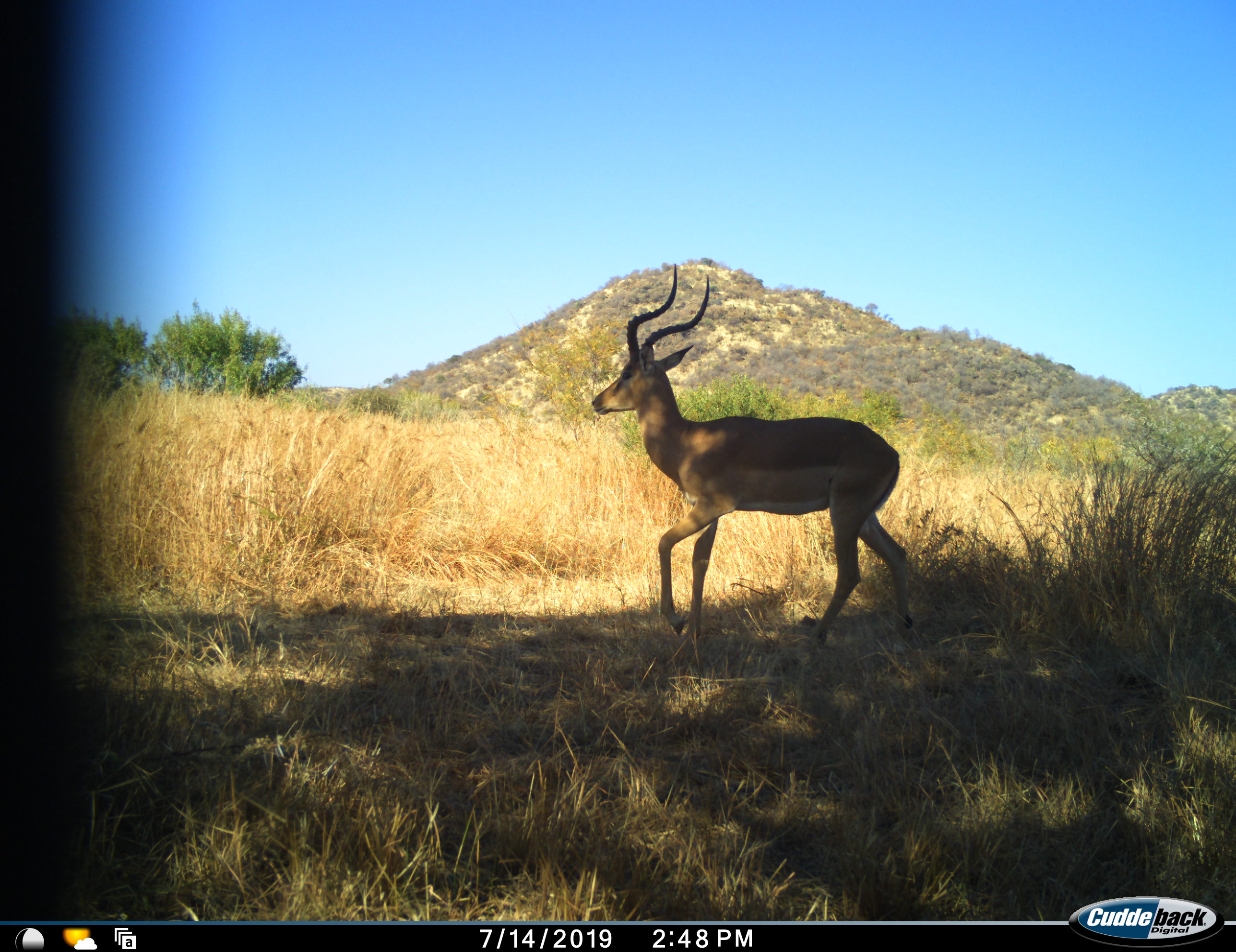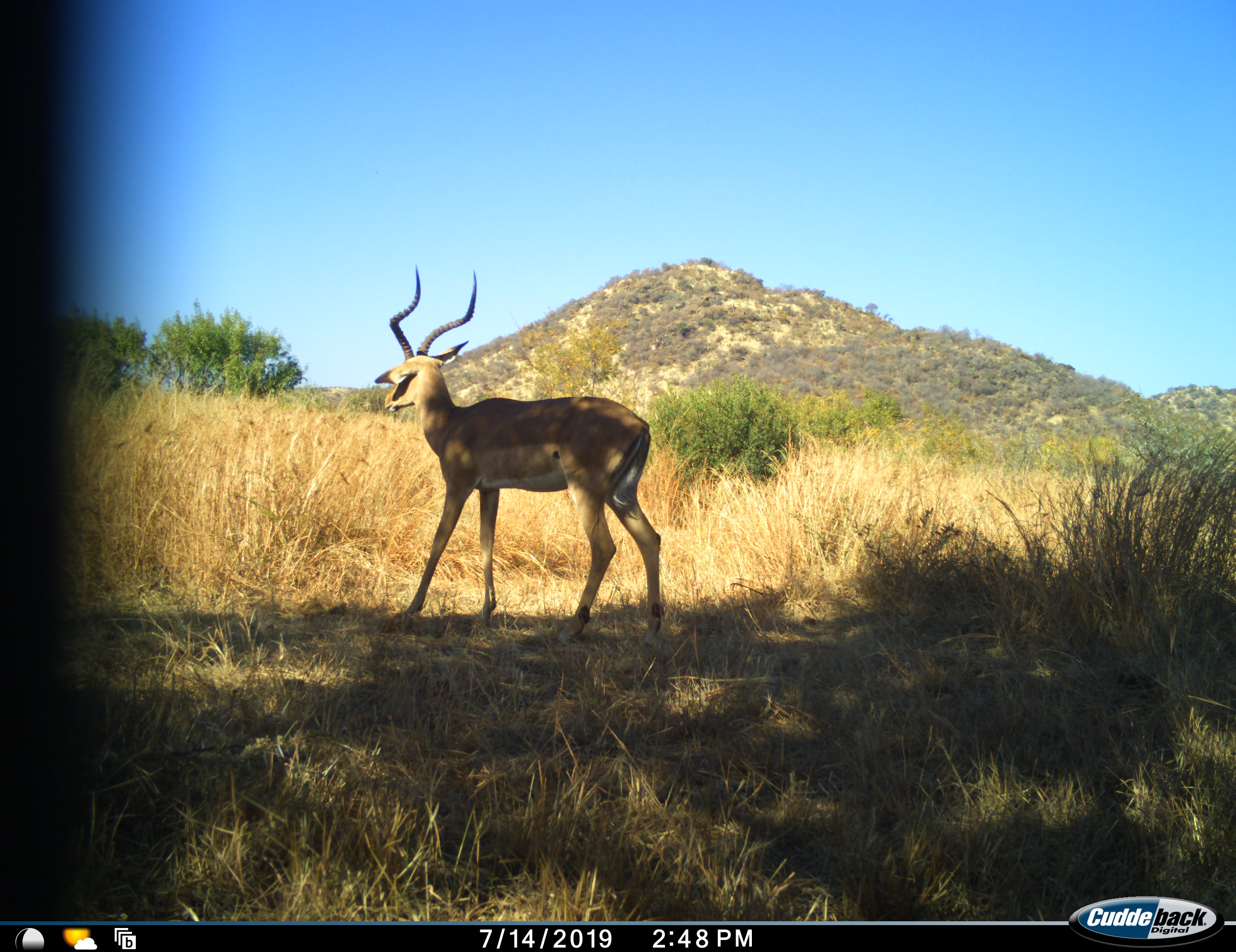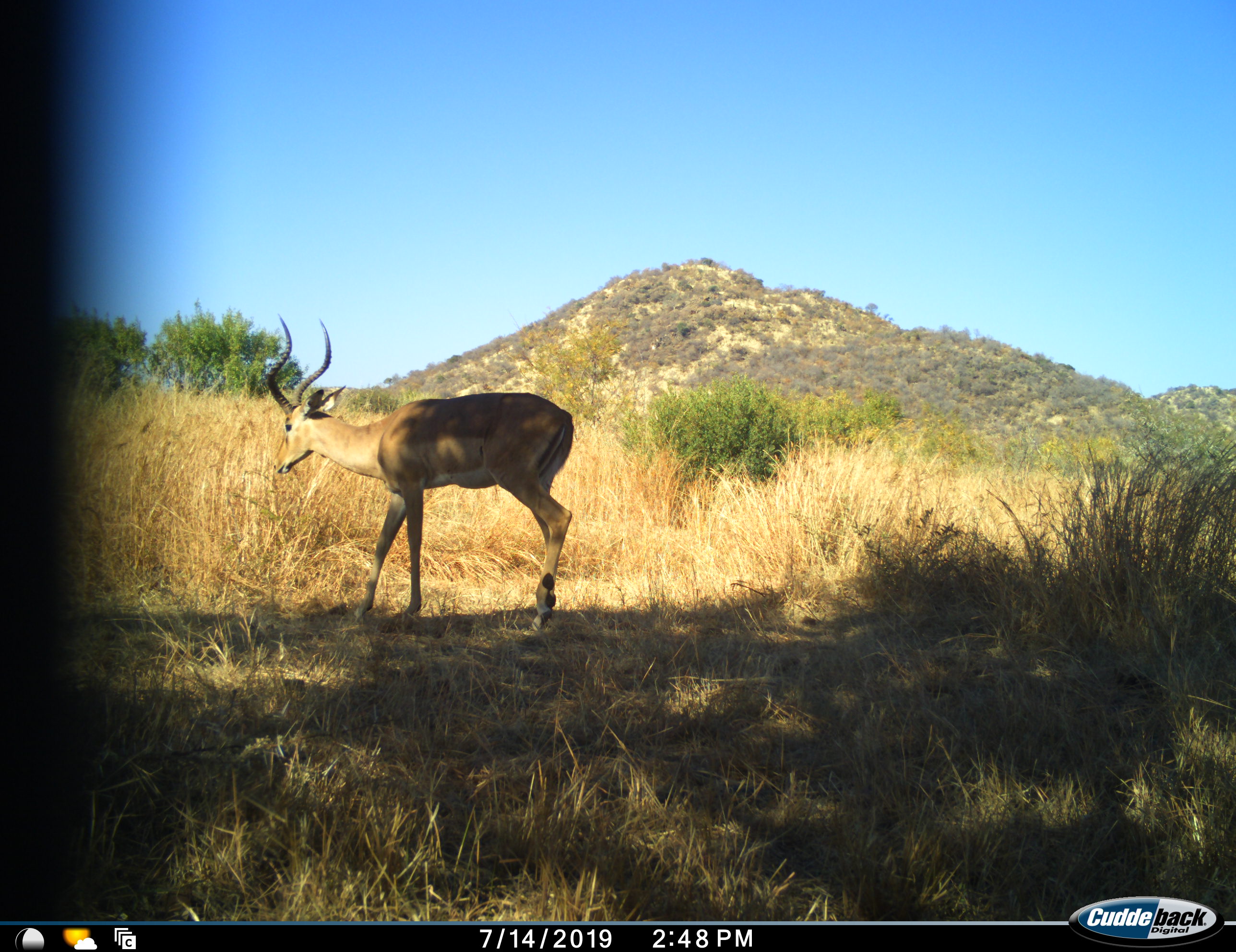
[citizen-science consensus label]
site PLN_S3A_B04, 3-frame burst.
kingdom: Animalia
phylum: Chordata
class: Mammalia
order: Artiodactyla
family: Bovidae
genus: Aepyceros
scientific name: Aepyceros melampus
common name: impala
Impala (Aepyceros melampus), count 1. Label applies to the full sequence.